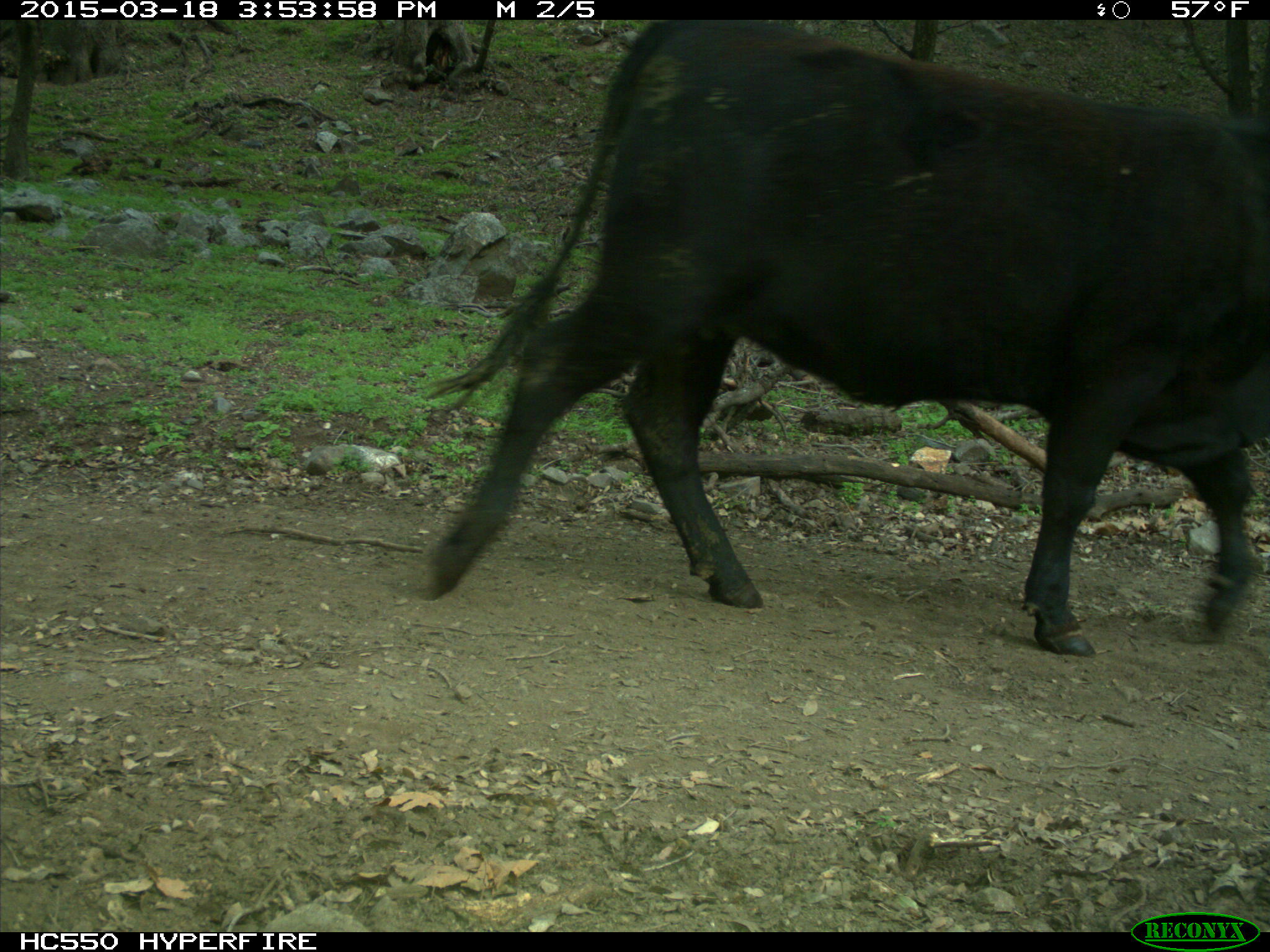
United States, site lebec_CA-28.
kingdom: Animalia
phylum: Chordata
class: Mammalia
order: Artiodactyla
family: Bovidae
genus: Bos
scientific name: Bos taurus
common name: domestic cow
Bos taurus (domestic cow).